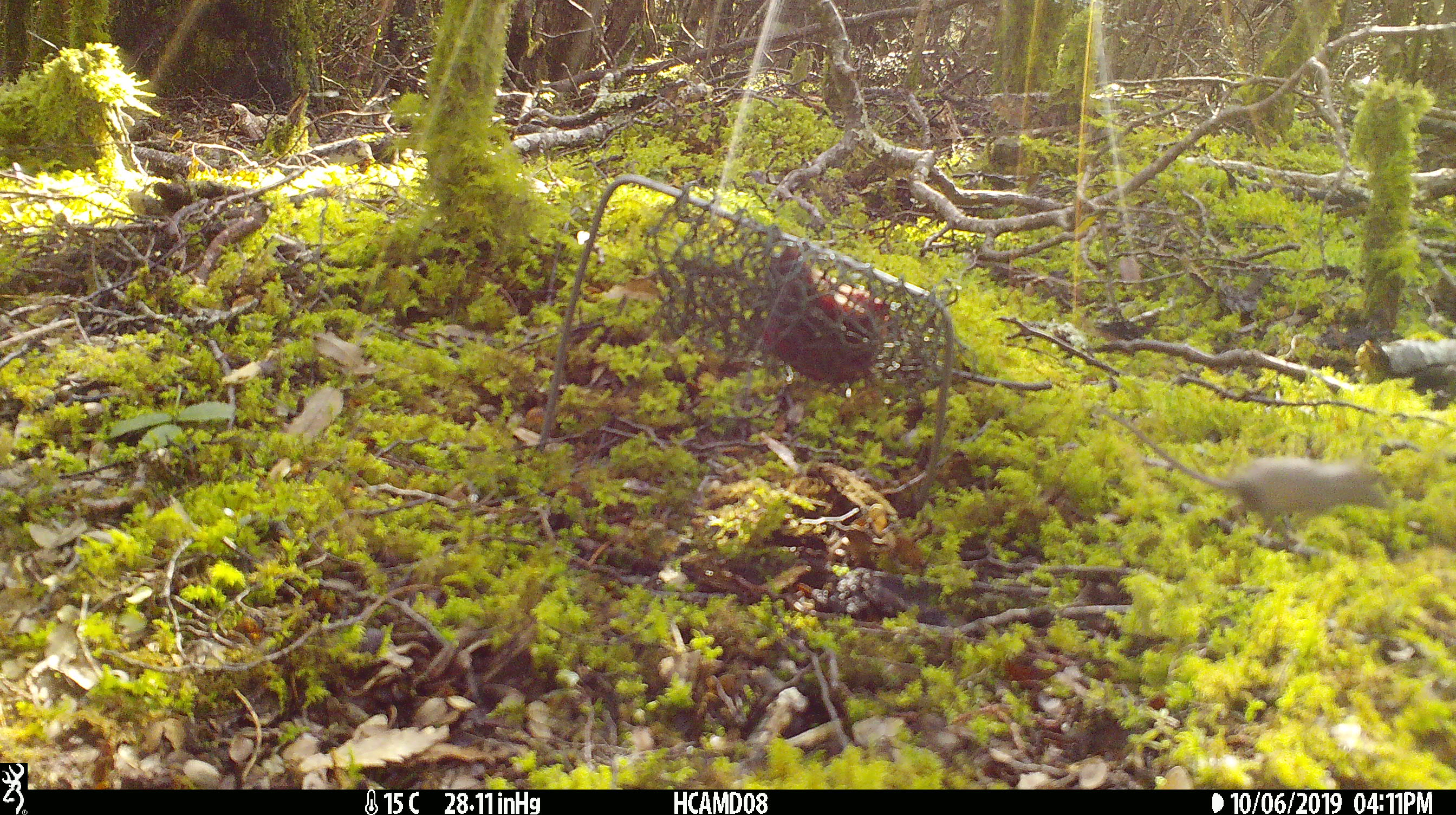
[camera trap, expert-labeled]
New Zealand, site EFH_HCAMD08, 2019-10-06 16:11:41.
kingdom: Animalia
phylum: Chordata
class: Mammalia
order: Rodentia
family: Muridae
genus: Mus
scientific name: Mus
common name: mouse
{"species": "mouse (Mus)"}